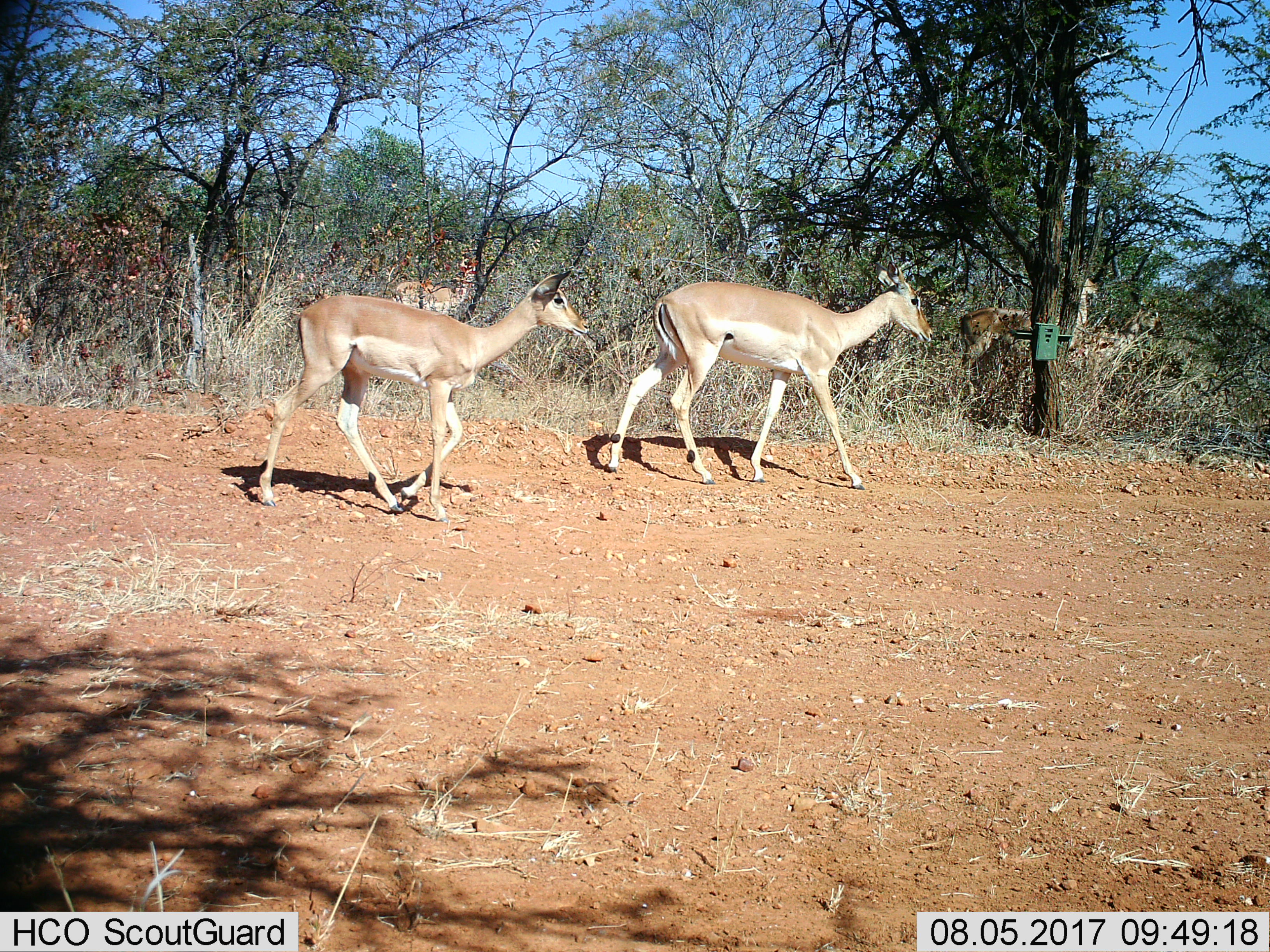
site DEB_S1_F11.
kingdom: Animalia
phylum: Chordata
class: Mammalia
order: Artiodactyla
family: Bovidae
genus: Aepyceros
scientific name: Aepyceros melampus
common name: impala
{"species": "impala (Aepyceros melampus)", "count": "4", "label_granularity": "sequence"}